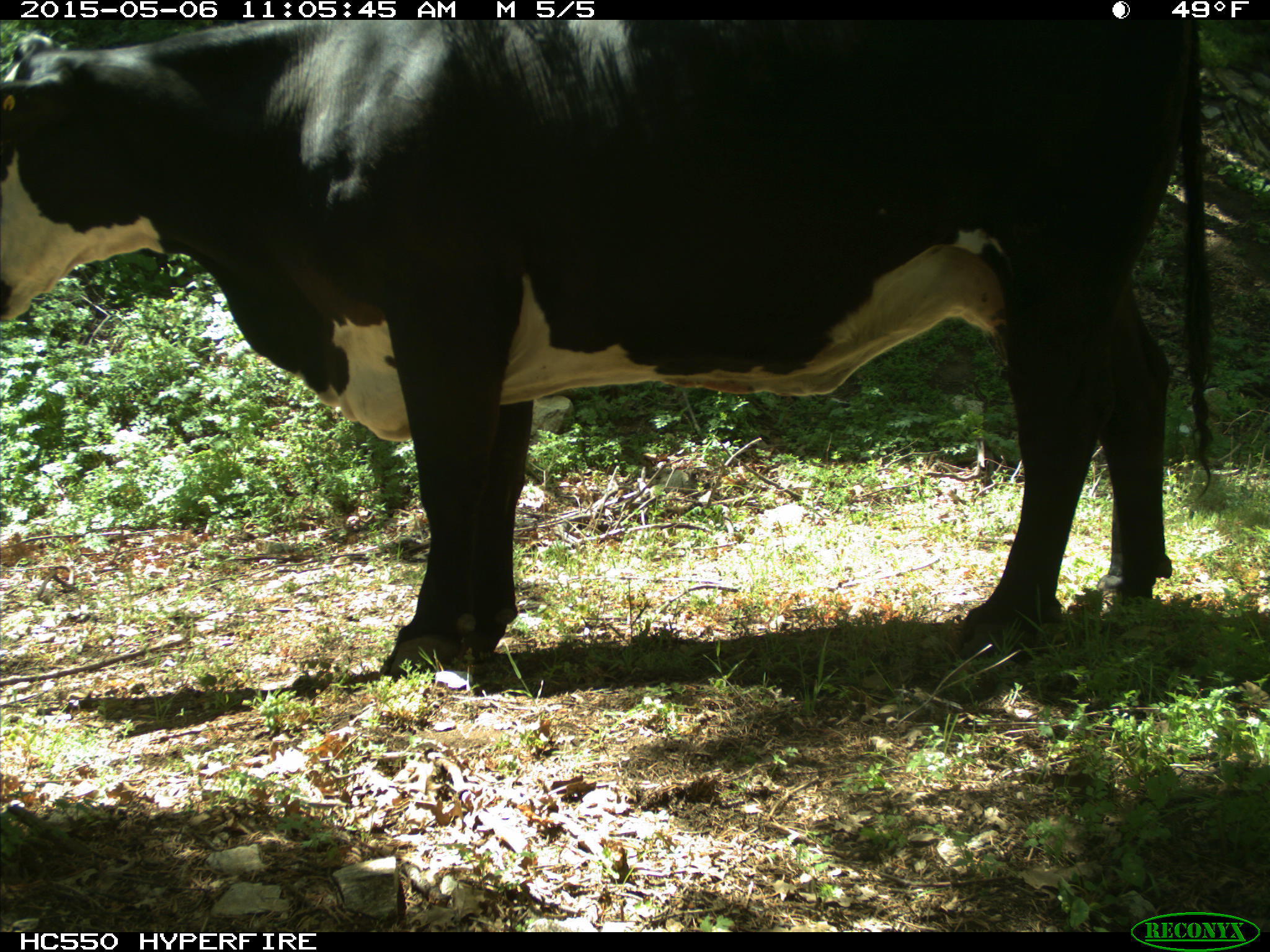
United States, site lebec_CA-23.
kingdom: Animalia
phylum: Chordata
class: Mammalia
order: Artiodactyla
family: Bovidae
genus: Bos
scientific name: Bos taurus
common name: domestic cow